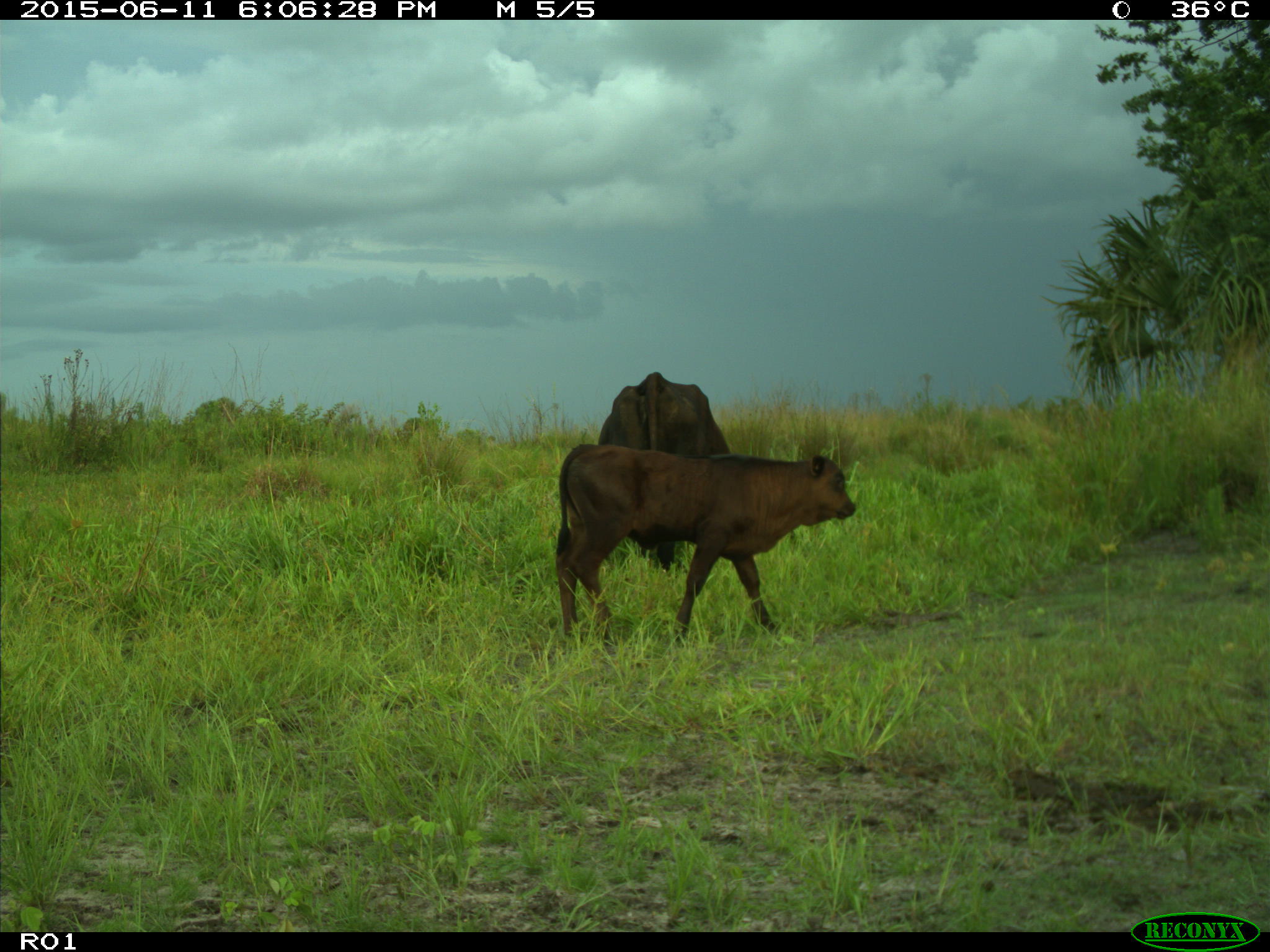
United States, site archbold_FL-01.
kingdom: Animalia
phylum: Chordata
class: Mammalia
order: Artiodactyla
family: Bovidae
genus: Bos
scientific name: Bos taurus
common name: domestic cow